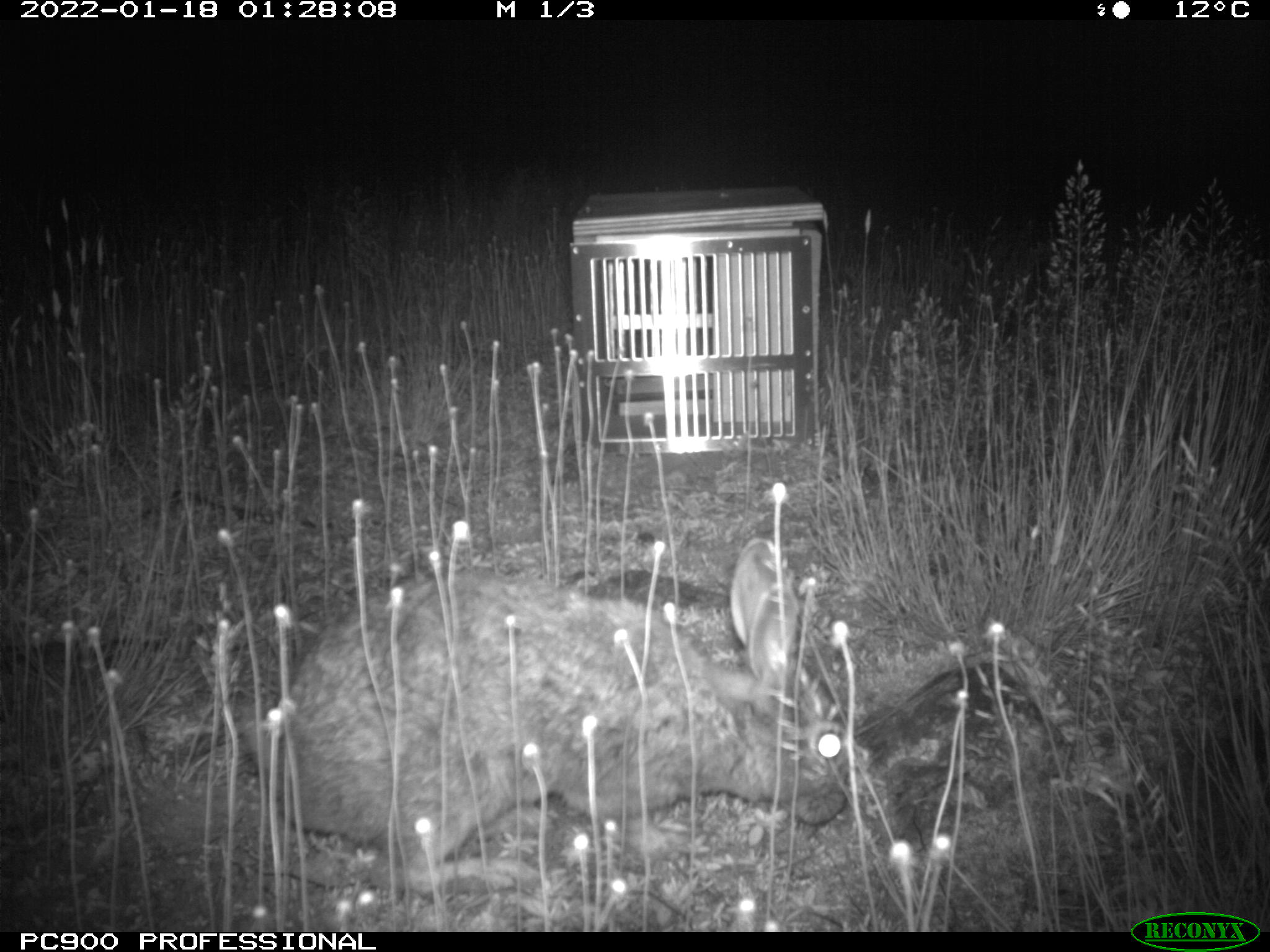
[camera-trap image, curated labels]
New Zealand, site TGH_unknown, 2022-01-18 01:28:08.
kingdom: Animalia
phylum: Chordata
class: Mammalia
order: Lagomorpha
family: Leporidae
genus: Oryctolagus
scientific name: Oryctolagus cuniculus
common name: european rabbit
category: rabbit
Rabbit (european rabbit) (Oryctolagus cuniculus).